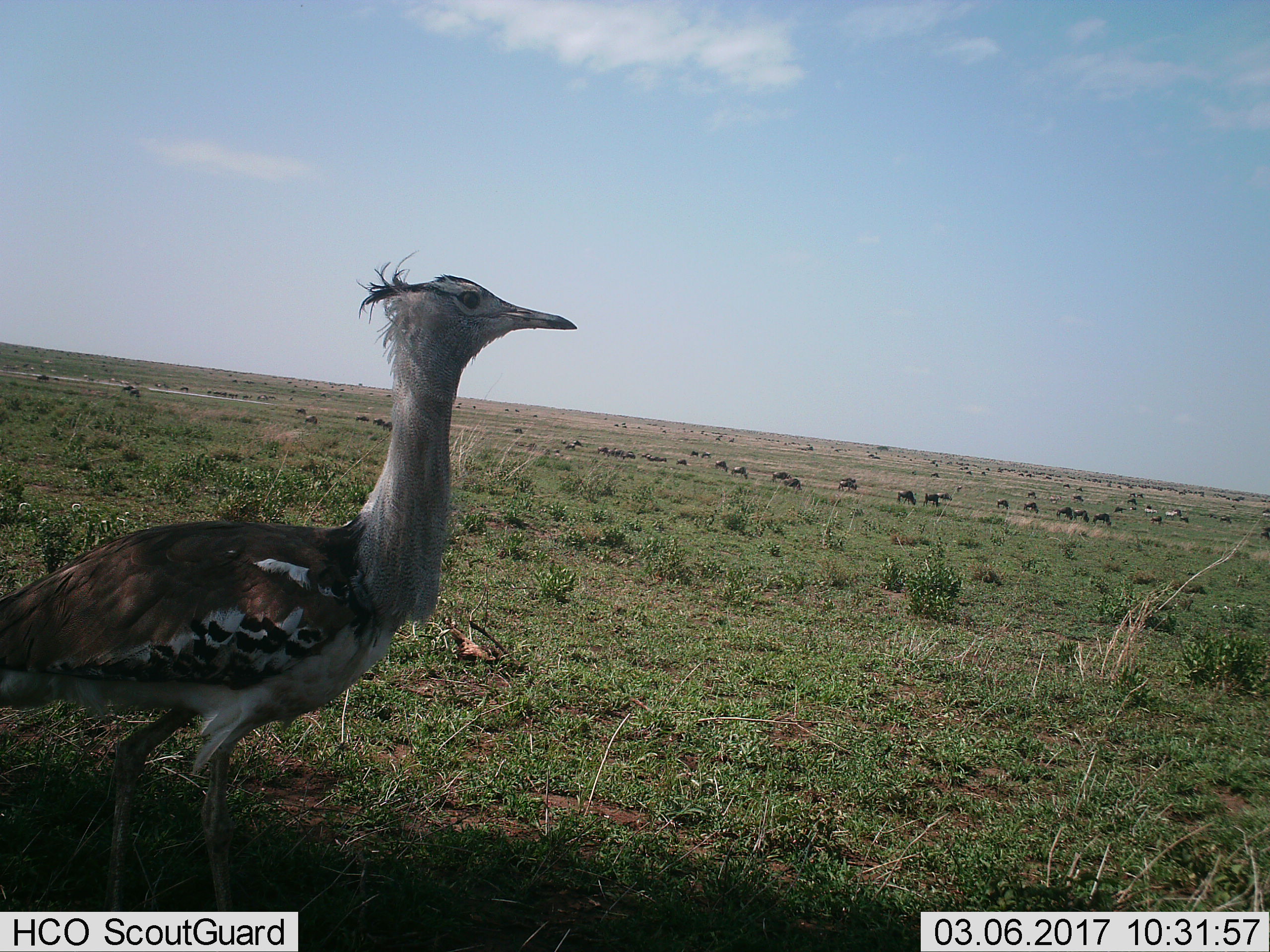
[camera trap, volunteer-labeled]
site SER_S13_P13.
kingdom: Animalia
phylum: Chordata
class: Aves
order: Otidiformes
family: Otididae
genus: Ardeotis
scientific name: Ardeotis kori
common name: kori bustard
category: bustardkori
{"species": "bustardkori (kori bustard) (Ardeotis kori)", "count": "1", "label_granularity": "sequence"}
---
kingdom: Animalia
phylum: Chordata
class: Mammalia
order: Artiodactyla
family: Bovidae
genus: Connochaetes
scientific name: Connochaetes taurinus taurinus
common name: blue wildebeest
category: wildebeestblue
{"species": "wildebeestblue (blue wildebeest) (Connochaetes taurinus taurinus)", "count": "11-50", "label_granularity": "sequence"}